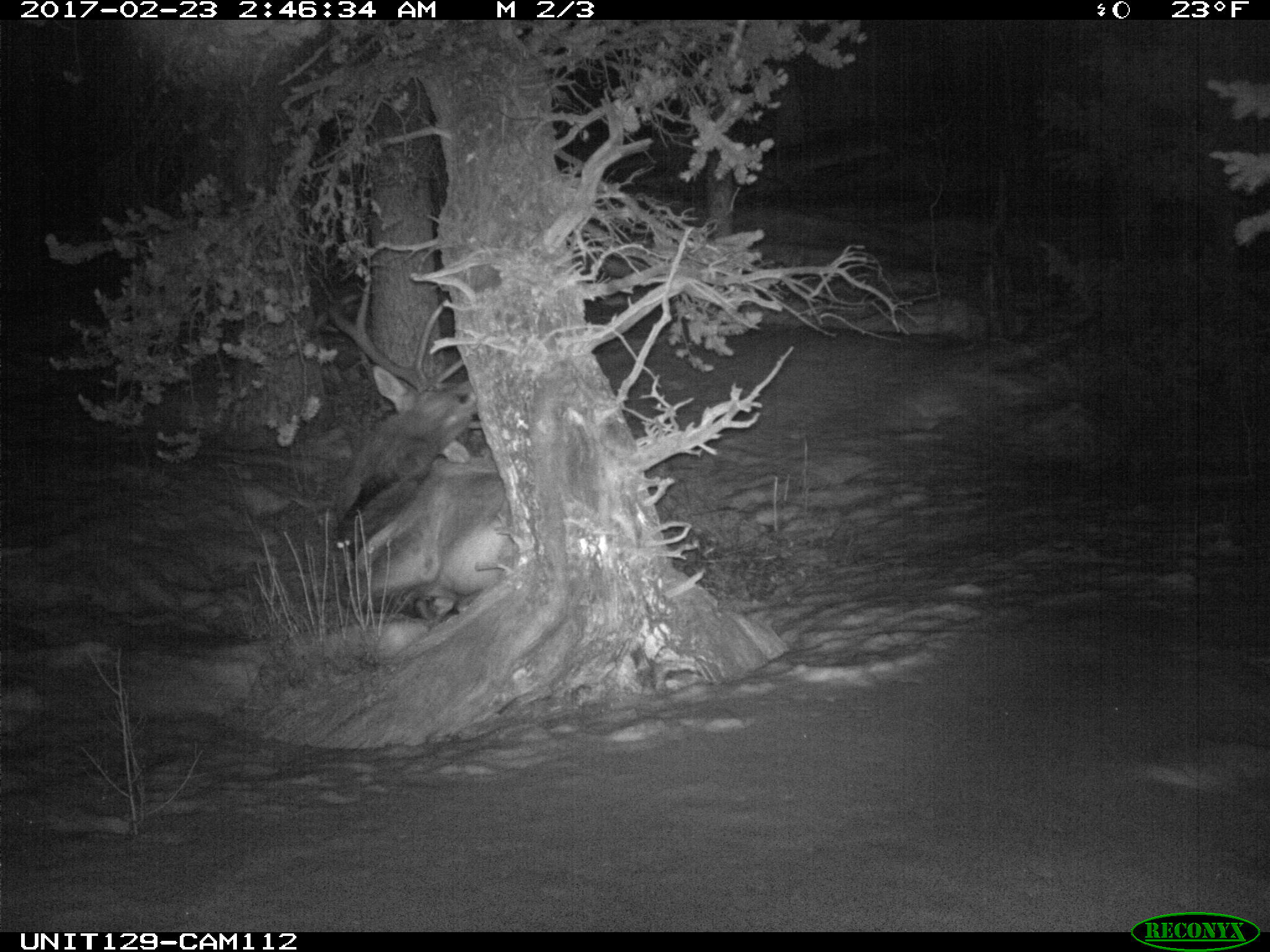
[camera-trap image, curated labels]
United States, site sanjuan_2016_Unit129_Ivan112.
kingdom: Animalia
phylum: Chordata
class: Mammalia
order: Artiodactyla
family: Cervidae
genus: Cervus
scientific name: Cervus elaphus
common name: red deer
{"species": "Cervus elaphus (red deer)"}